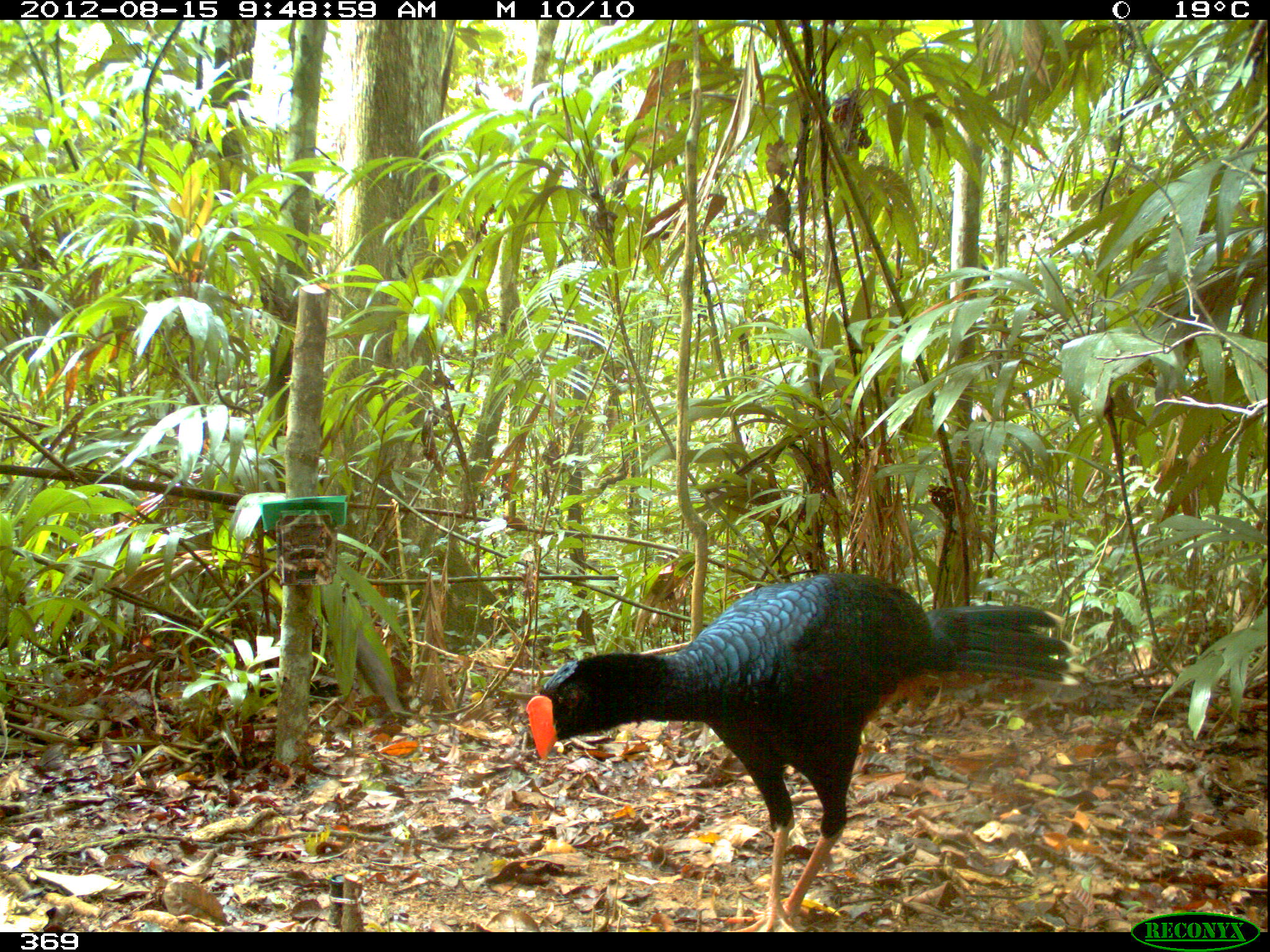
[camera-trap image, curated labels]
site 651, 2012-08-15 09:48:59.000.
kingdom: Animalia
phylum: Chordata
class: Aves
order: Galliformes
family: Cracidae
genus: Mitu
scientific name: Mitu tuberosum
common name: razor-billed curassow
Mitu tuberosum (razor-billed curassow).